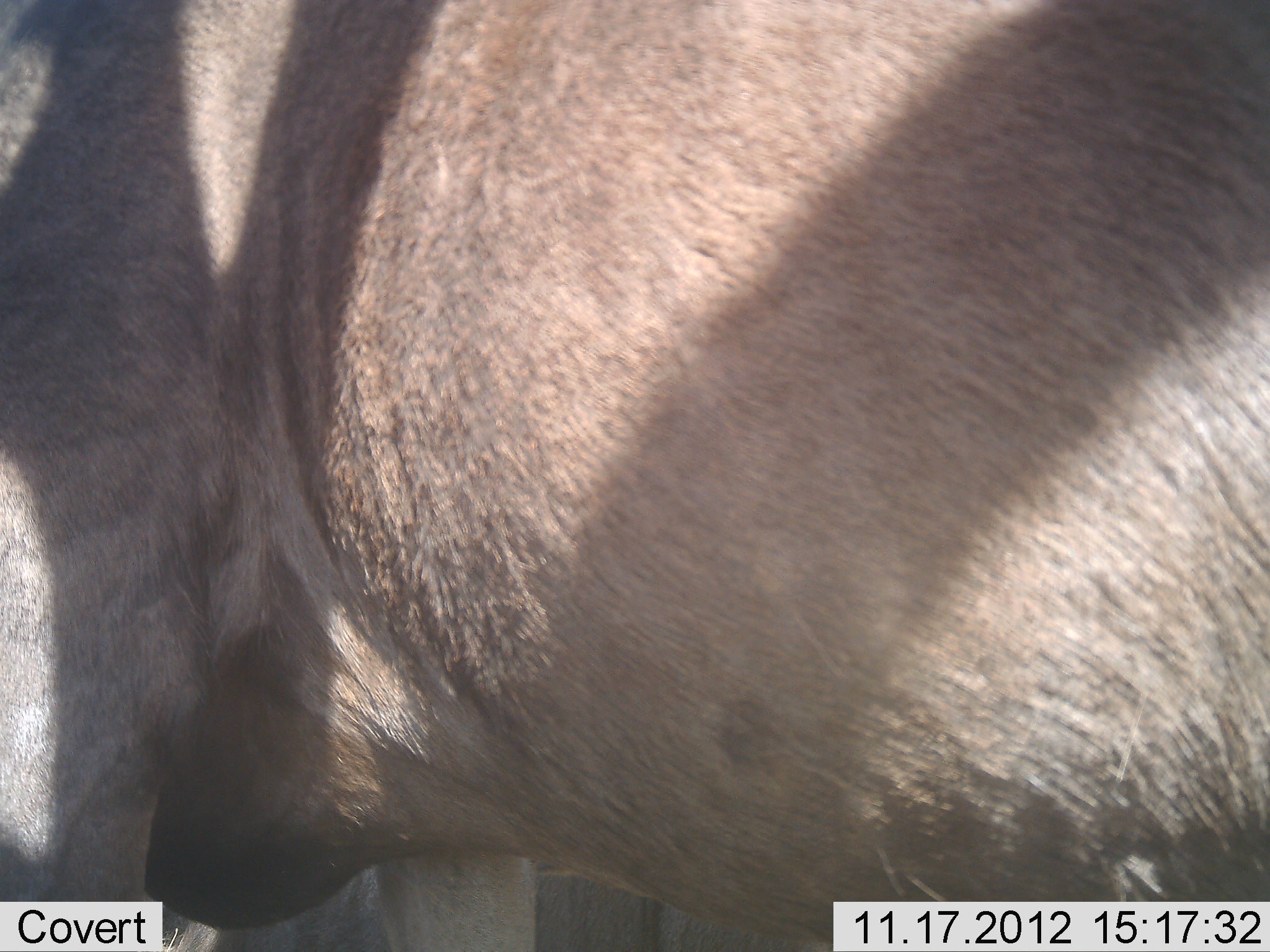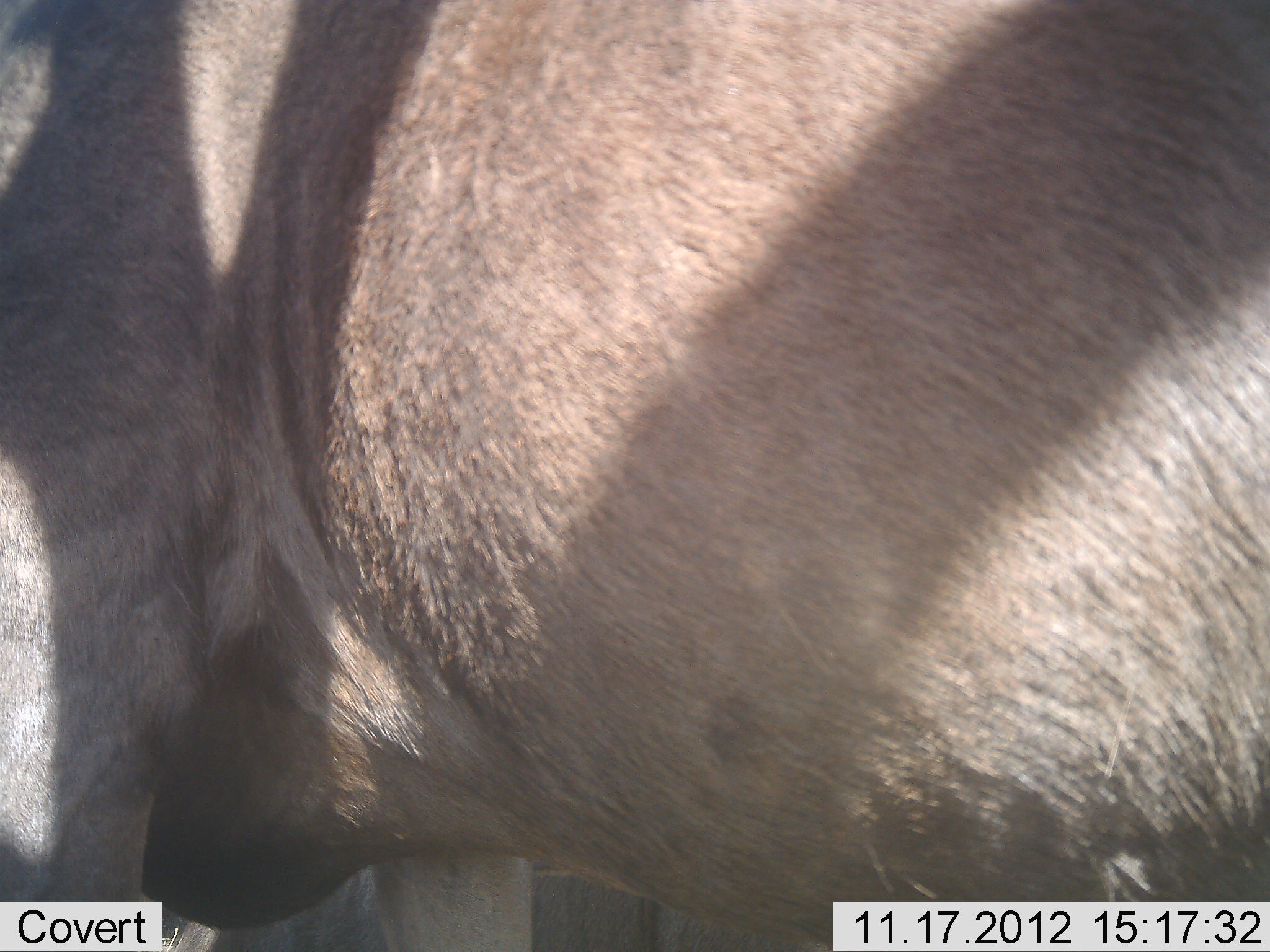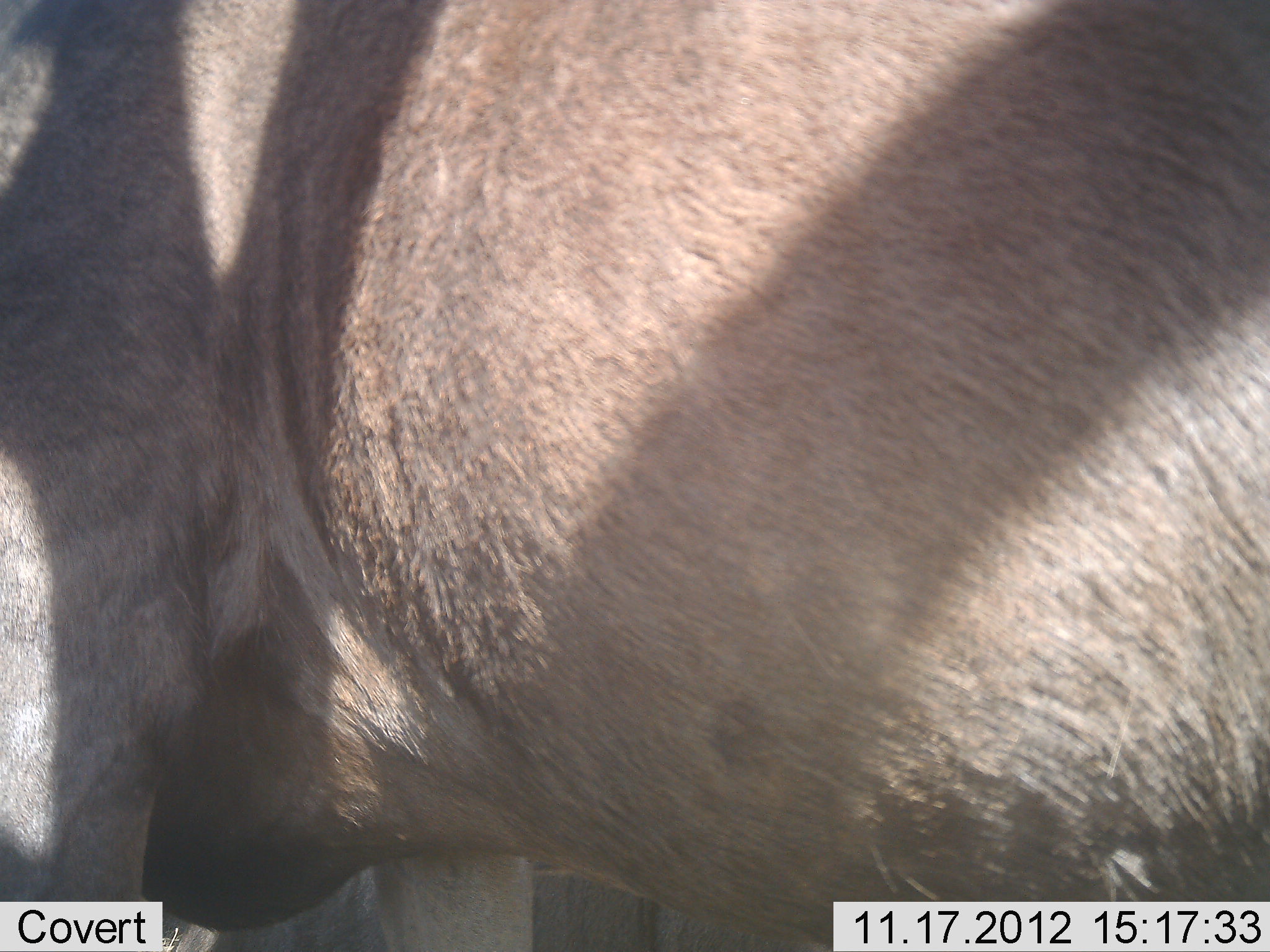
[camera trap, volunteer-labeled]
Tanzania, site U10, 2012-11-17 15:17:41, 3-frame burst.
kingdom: Animalia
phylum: Chordata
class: Mammalia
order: Artiodactyla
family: Bovidae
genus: Connochaetes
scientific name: Connochaetes taurinus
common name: blue wildebeest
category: wildebeest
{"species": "wildebeest (blue wildebeest) (Connochaetes taurinus)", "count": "1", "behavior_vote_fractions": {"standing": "90%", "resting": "10%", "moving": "0%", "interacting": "0%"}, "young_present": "0%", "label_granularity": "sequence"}